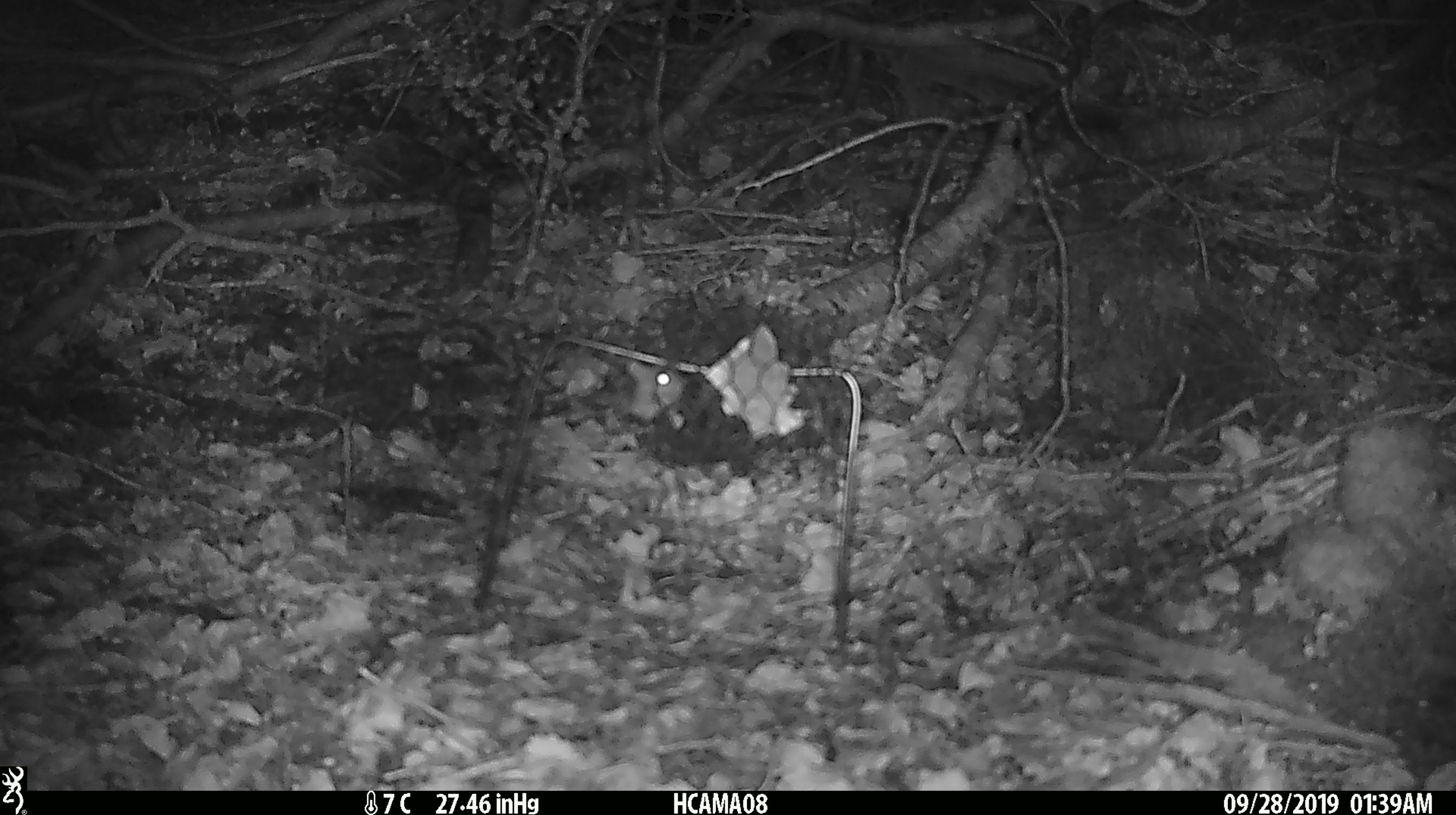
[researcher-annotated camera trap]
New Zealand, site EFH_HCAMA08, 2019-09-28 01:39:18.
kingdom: Animalia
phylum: Chordata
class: Mammalia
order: Rodentia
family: Muridae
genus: Mus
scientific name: Mus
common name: mouse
Mouse (Mus).